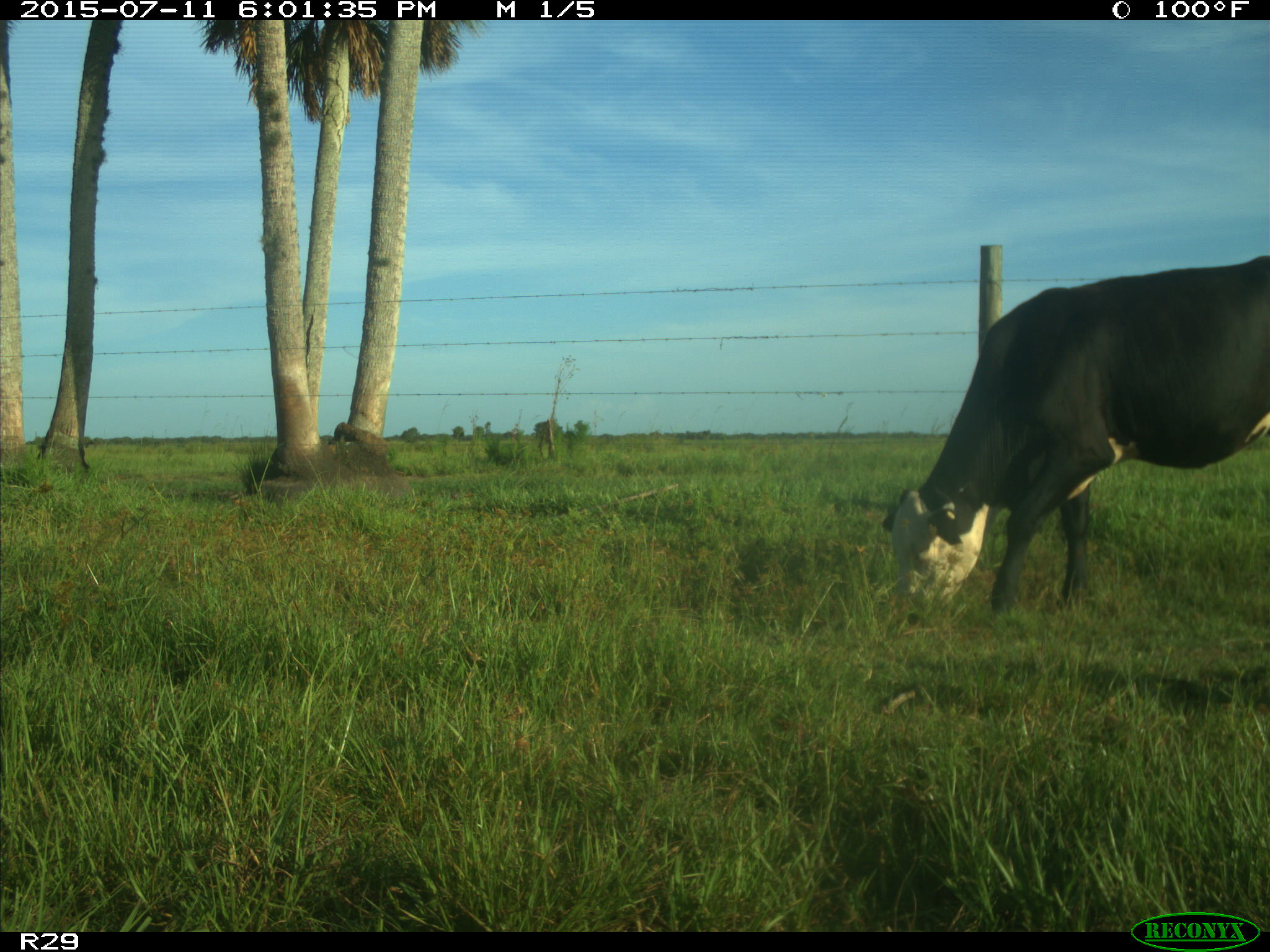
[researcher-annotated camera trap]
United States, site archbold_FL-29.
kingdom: Animalia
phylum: Chordata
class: Mammalia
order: Artiodactyla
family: Bovidae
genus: Bos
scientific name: Bos taurus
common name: domestic cow